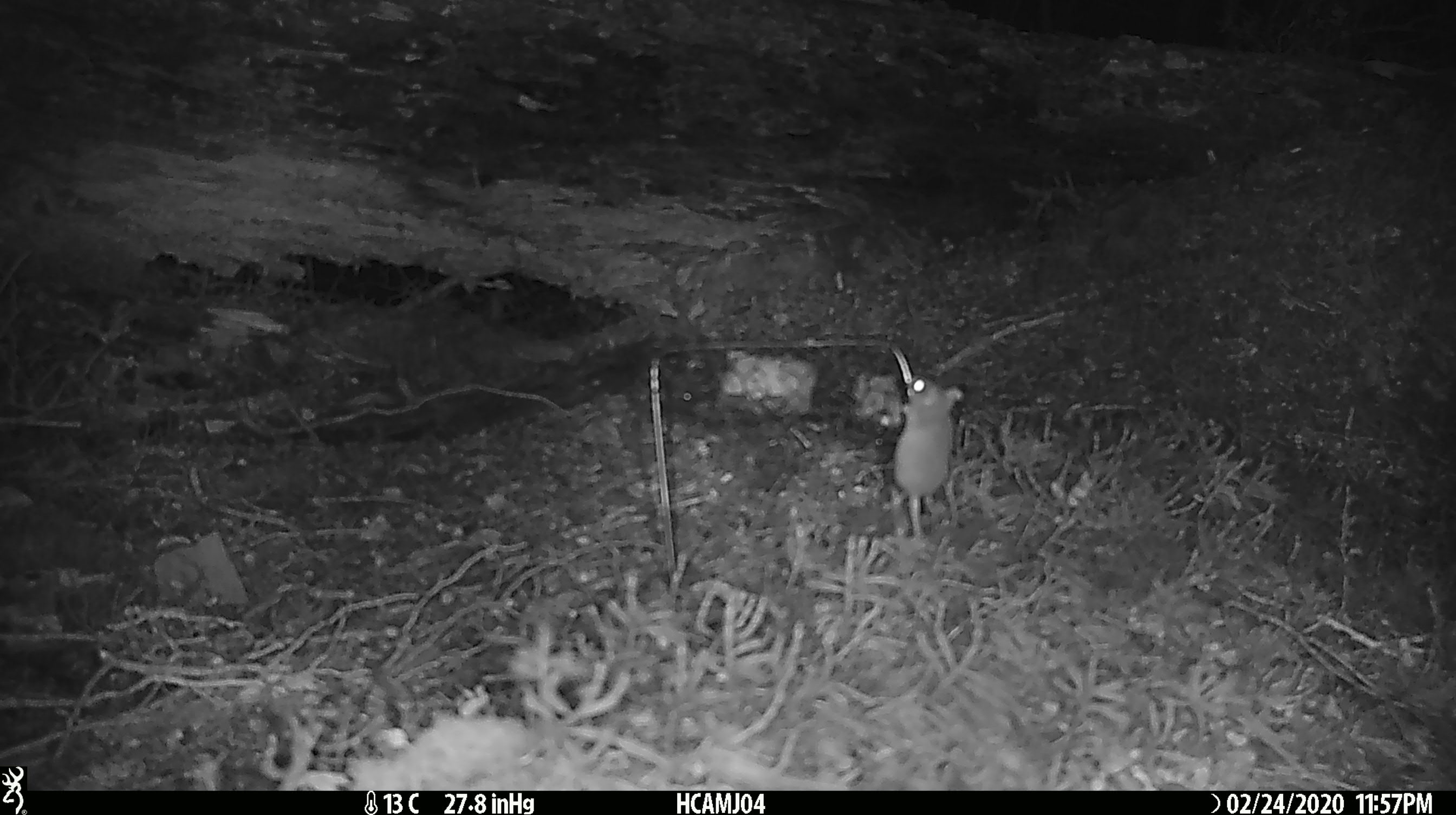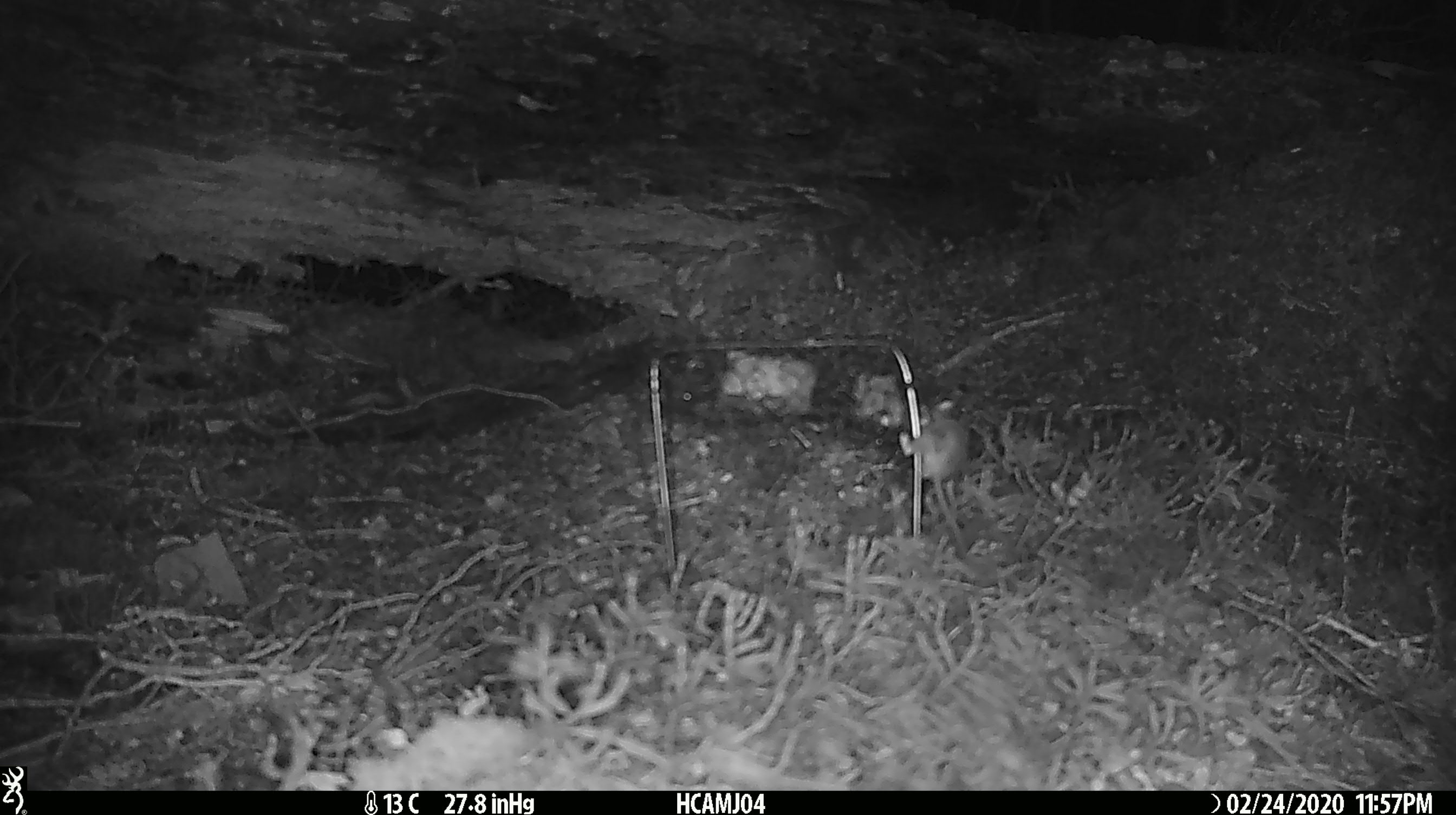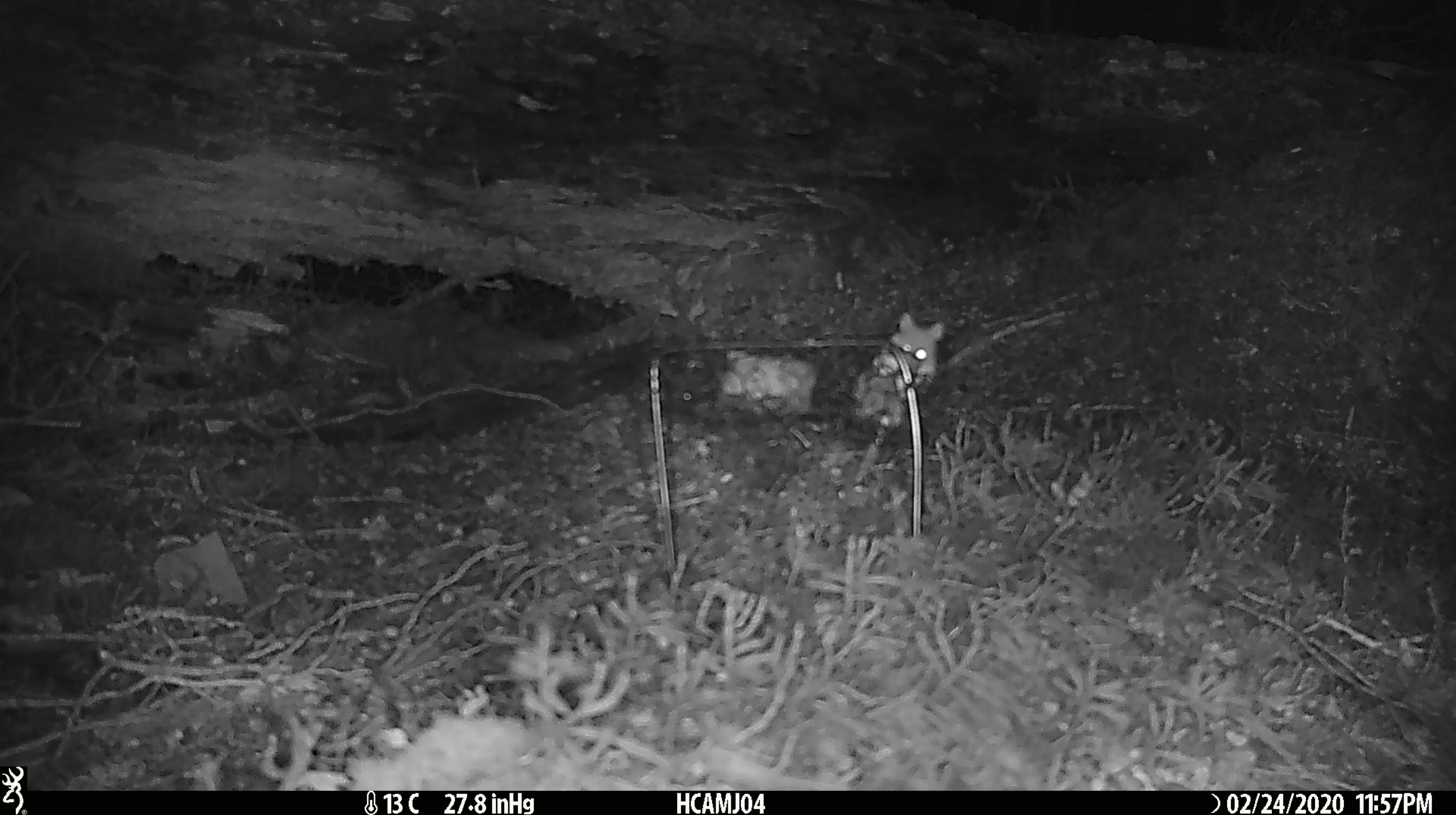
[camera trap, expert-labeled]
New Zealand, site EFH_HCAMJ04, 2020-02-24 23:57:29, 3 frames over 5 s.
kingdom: Animalia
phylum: Chordata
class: Mammalia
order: Rodentia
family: Muridae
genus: Mus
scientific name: Mus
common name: mouse